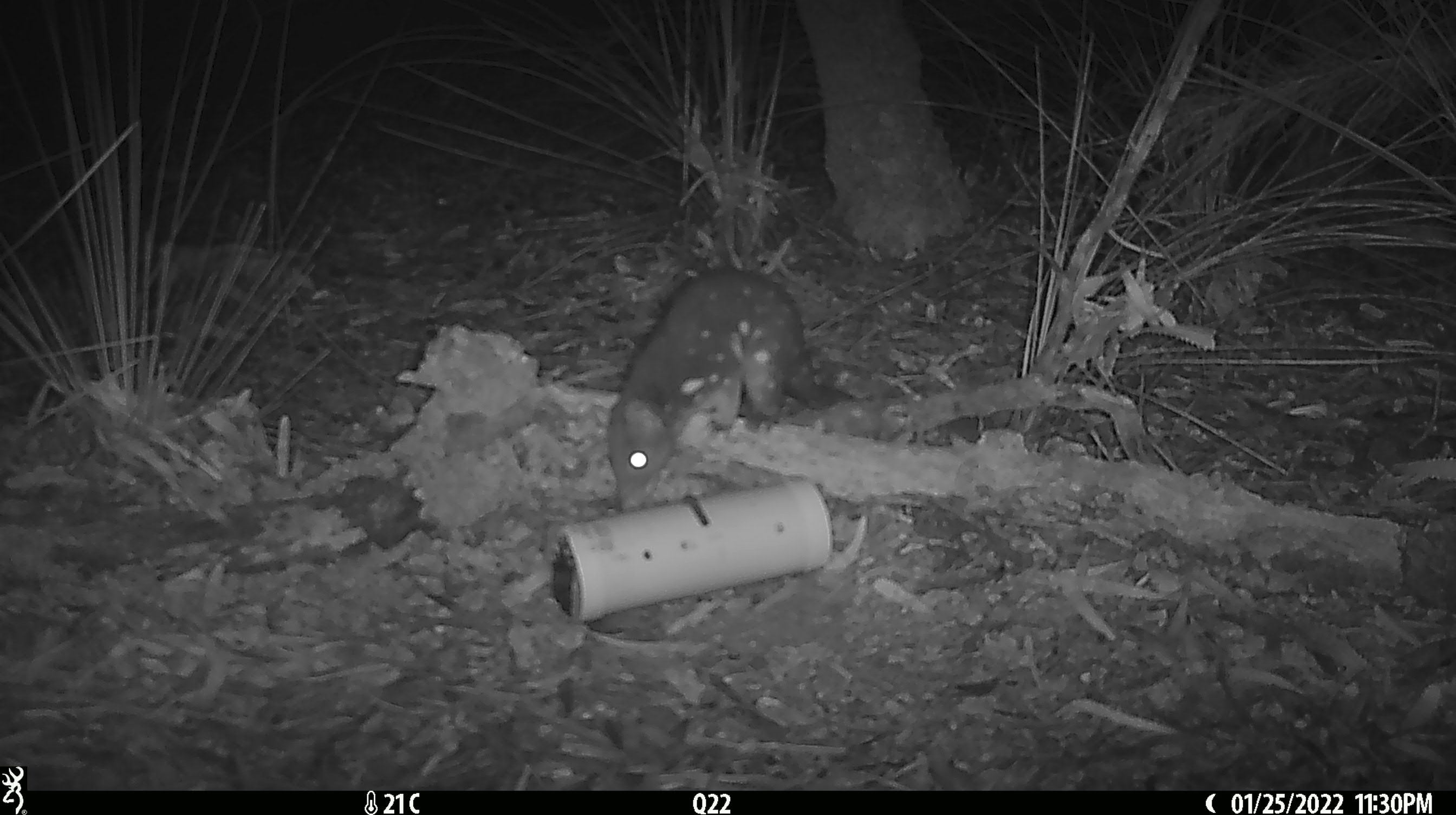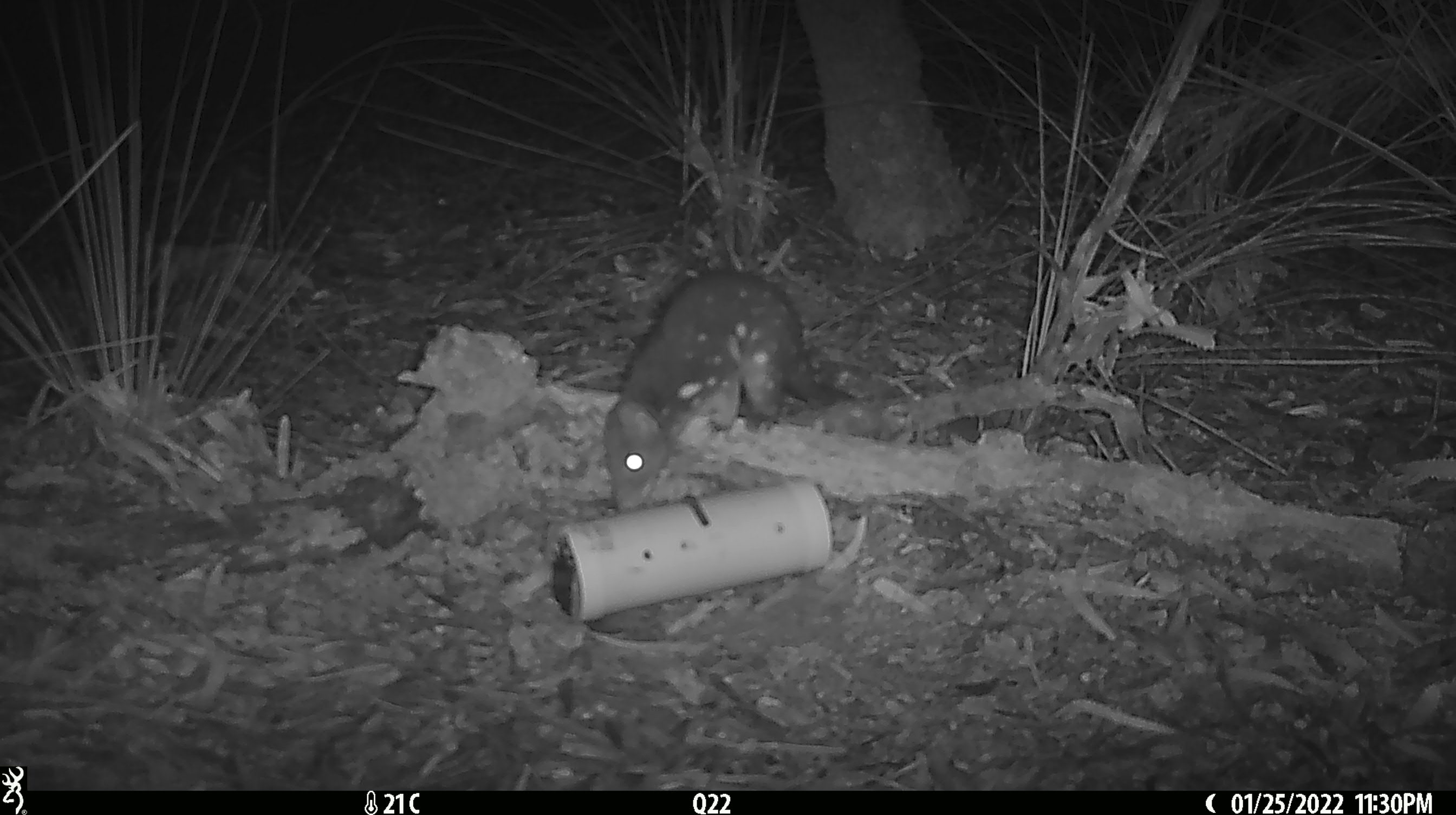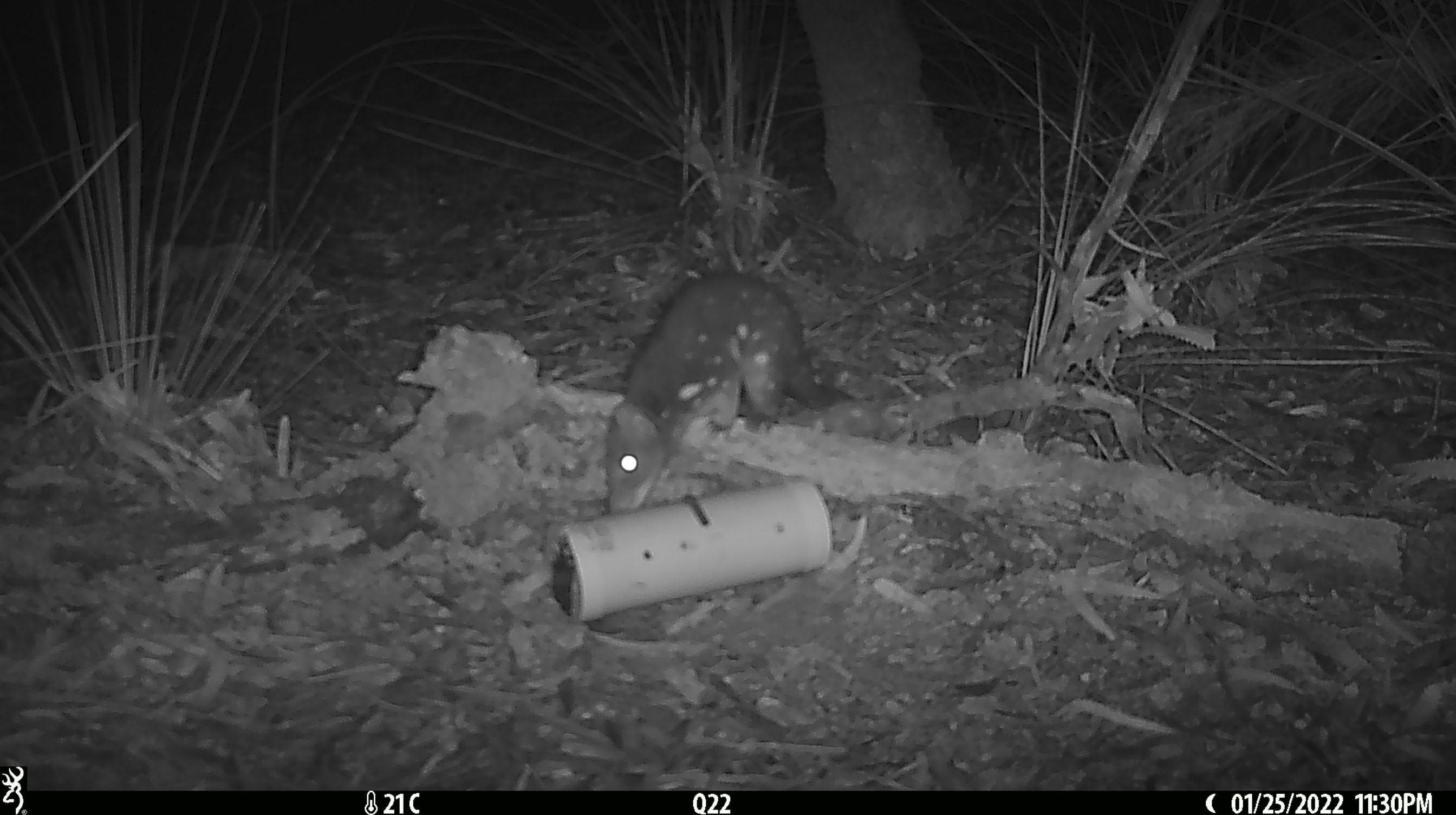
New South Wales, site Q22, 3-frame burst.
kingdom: Animalia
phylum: Chordata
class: Mammalia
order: Dasyuromorphia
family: Dasyuridae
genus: Dasyurus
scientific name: Dasyurus maculatus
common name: spotted-tailed quoll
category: quoll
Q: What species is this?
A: Quoll (spotted-tailed quoll) (Dasyurus maculatus).